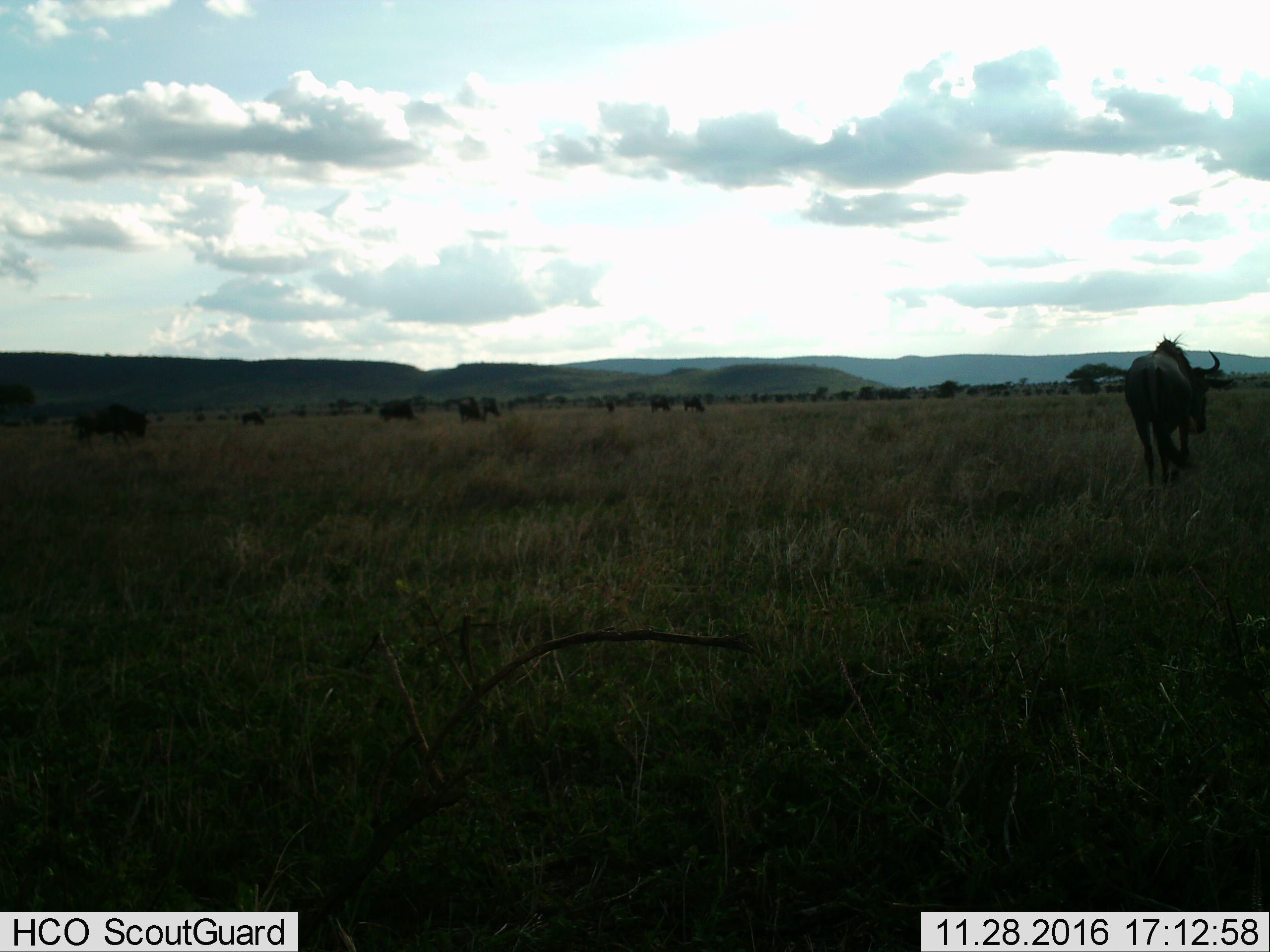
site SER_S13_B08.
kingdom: Animalia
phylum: Chordata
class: Mammalia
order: Artiodactyla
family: Bovidae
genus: Connochaetes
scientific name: Connochaetes taurinus taurinus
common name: blue wildebeest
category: wildebeestblue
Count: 9.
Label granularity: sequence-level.